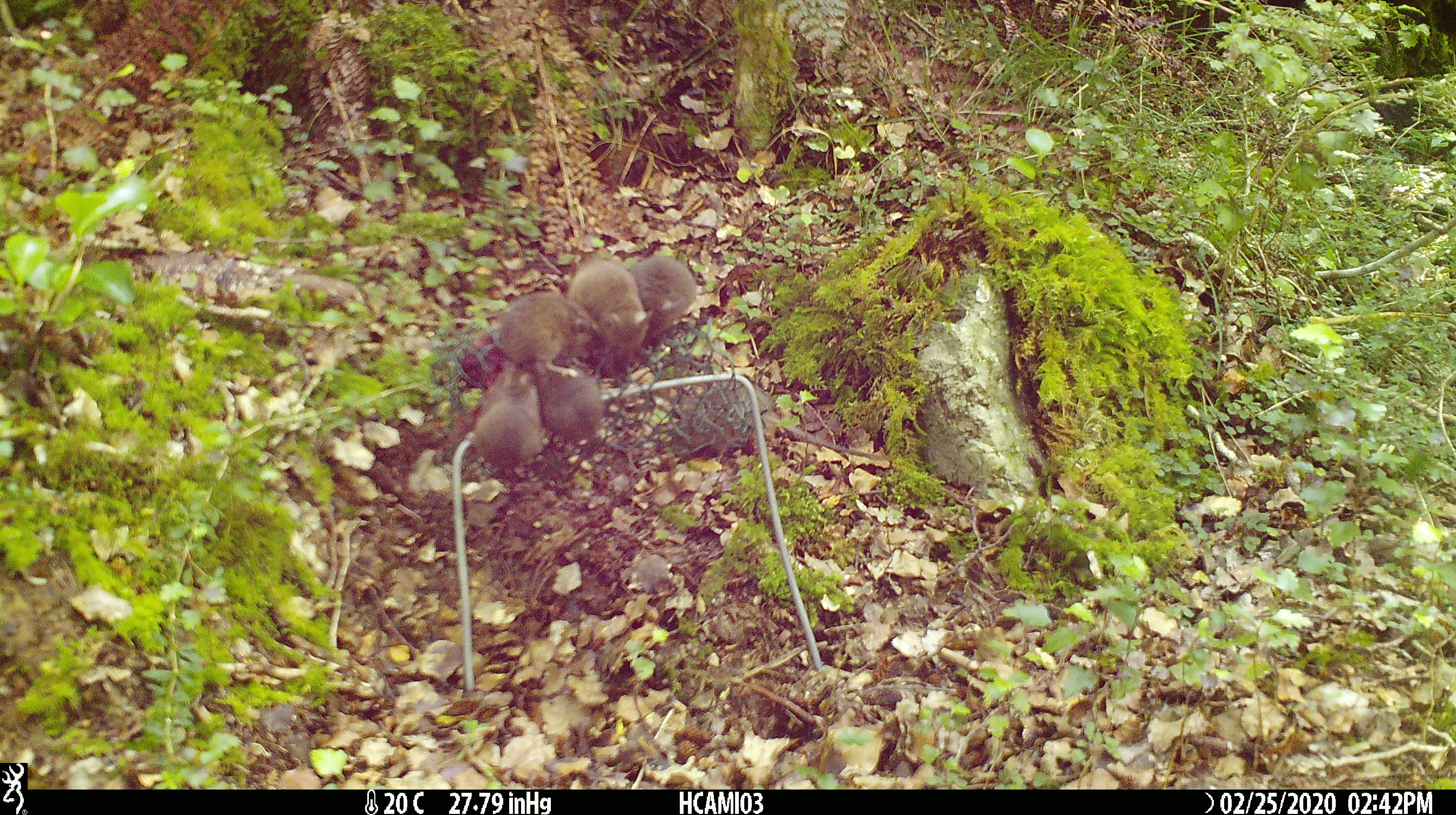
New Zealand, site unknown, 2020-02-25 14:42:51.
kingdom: Animalia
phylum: Chordata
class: Mammalia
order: Rodentia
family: Muridae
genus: Mus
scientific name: Mus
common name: mouse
Mouse (Mus).